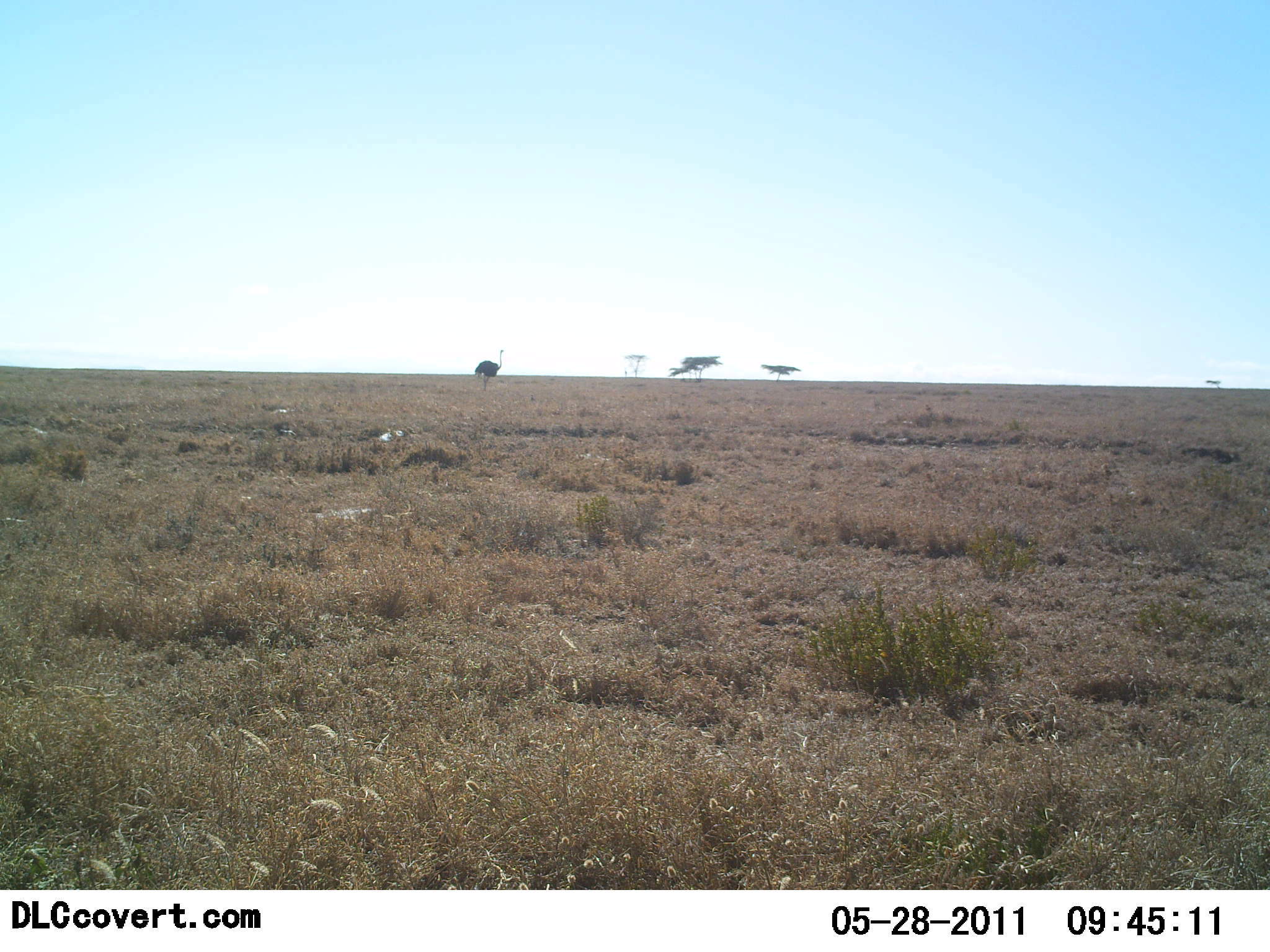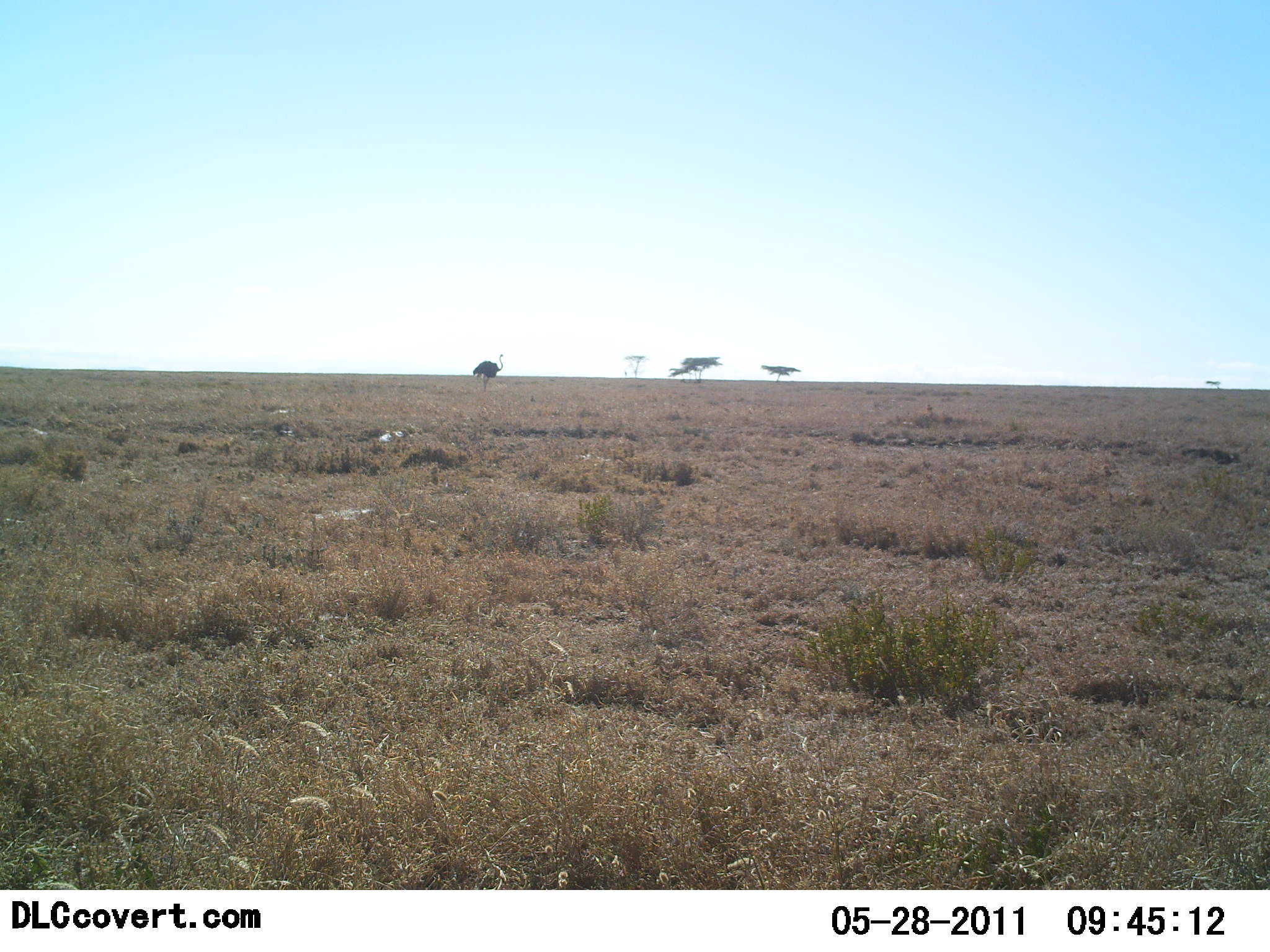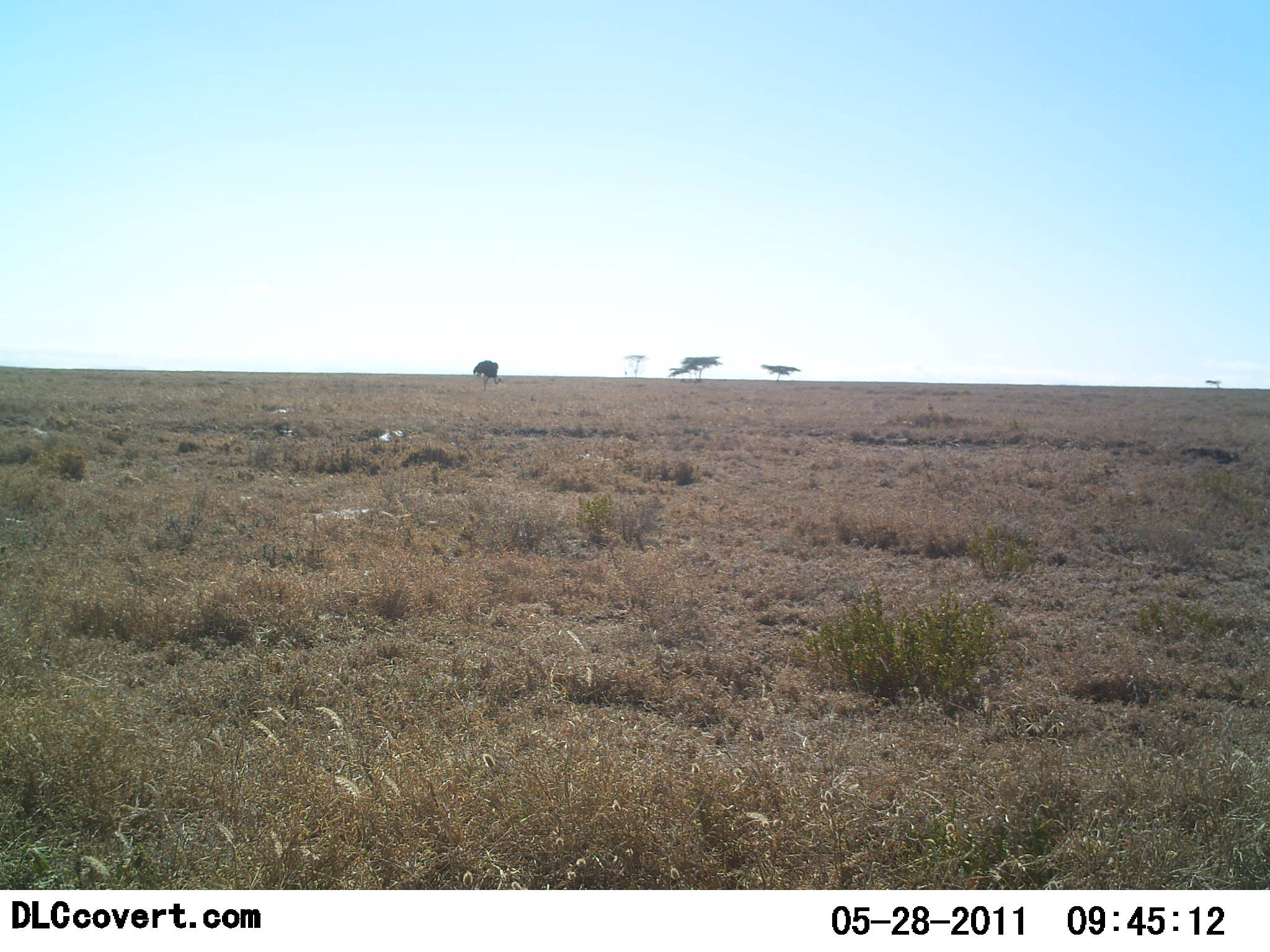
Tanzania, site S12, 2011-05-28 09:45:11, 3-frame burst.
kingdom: Animalia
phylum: Chordata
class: Aves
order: Struthioniformes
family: Struthionidae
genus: Struthio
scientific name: Struthio camelus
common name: ostrich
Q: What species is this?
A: Ostrich (Struthio camelus).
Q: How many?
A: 1.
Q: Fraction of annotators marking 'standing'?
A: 64%.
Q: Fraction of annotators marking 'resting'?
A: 0%.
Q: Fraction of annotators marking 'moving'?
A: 9%.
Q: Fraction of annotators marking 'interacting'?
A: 0%.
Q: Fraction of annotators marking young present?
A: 0%.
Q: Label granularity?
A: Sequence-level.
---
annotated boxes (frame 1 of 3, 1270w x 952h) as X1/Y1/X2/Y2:
animal: 475/348/505/393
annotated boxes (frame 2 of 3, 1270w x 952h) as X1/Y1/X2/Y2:
animal: 469/352/506/395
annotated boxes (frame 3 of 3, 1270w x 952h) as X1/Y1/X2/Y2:
animal: 472/359/506/393